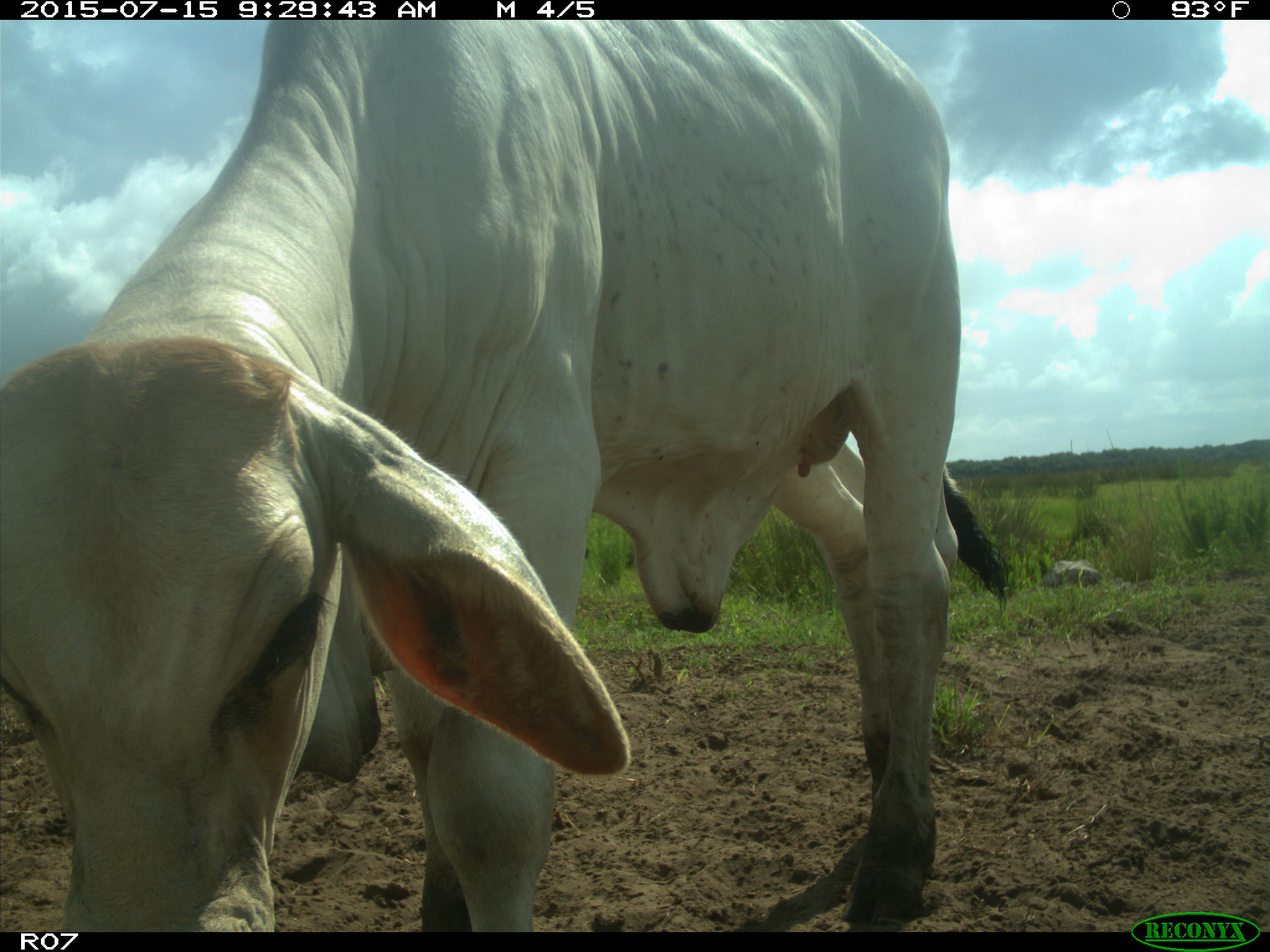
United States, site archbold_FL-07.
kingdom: Animalia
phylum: Chordata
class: Mammalia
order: Artiodactyla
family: Bovidae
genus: Bos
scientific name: Bos taurus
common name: domestic cow